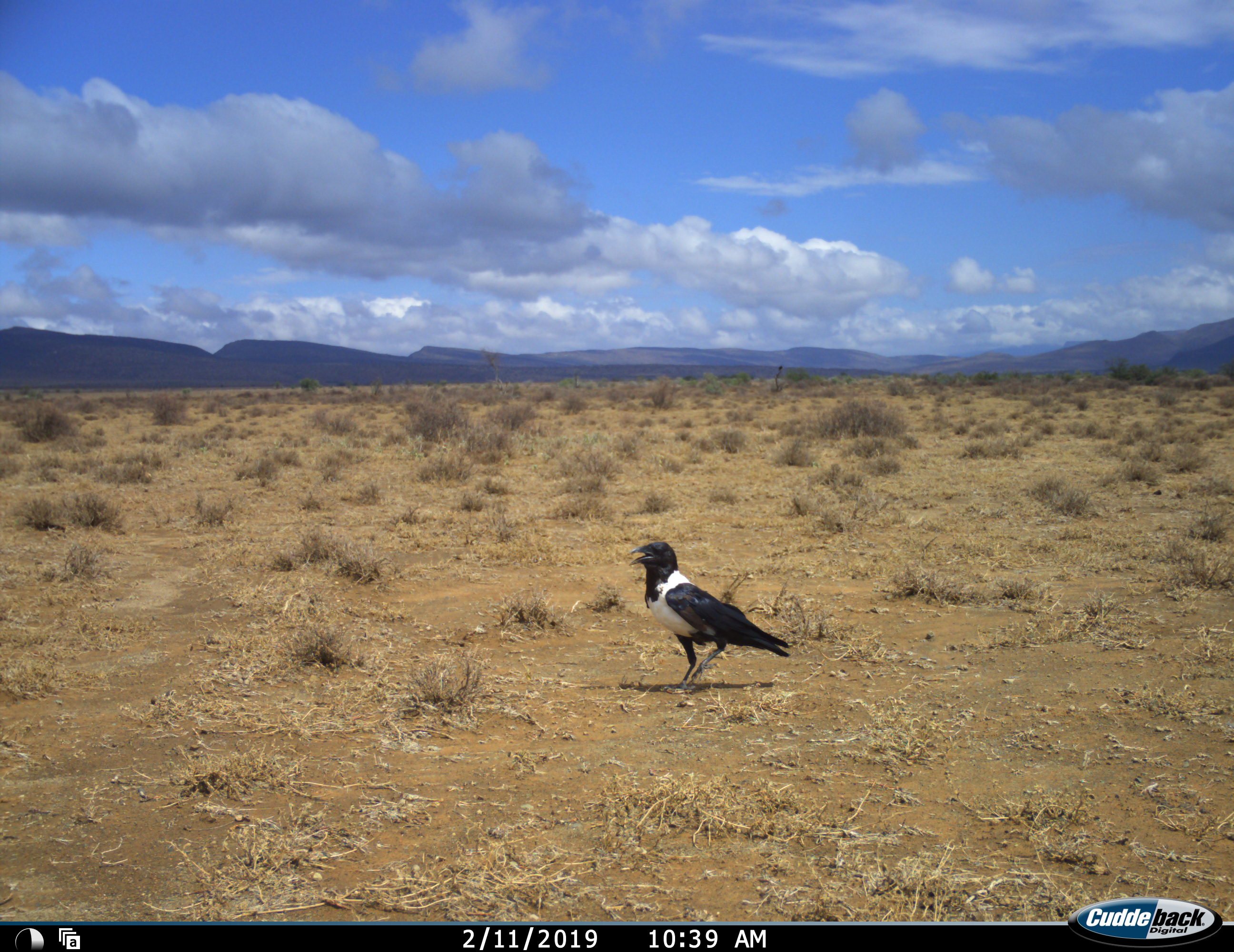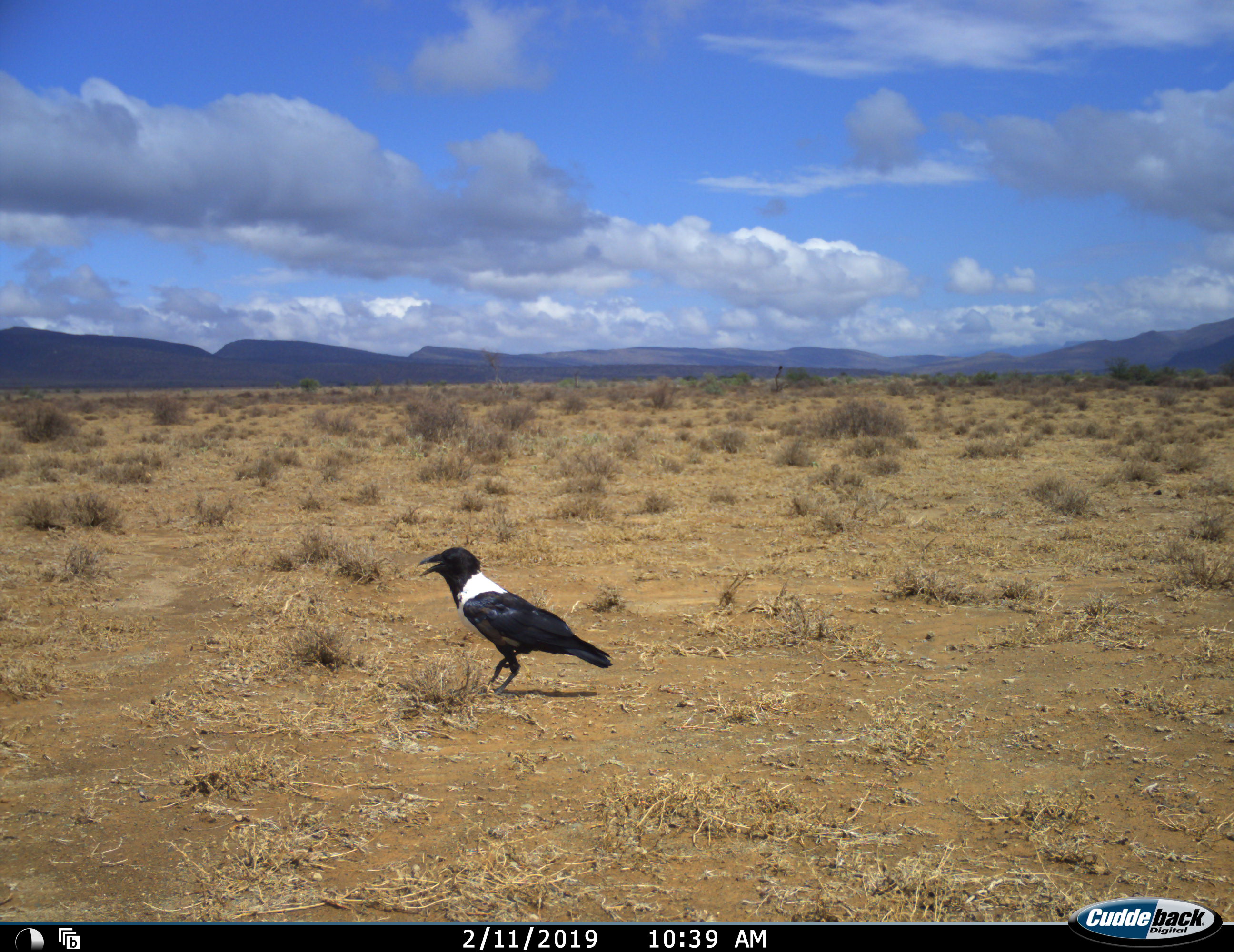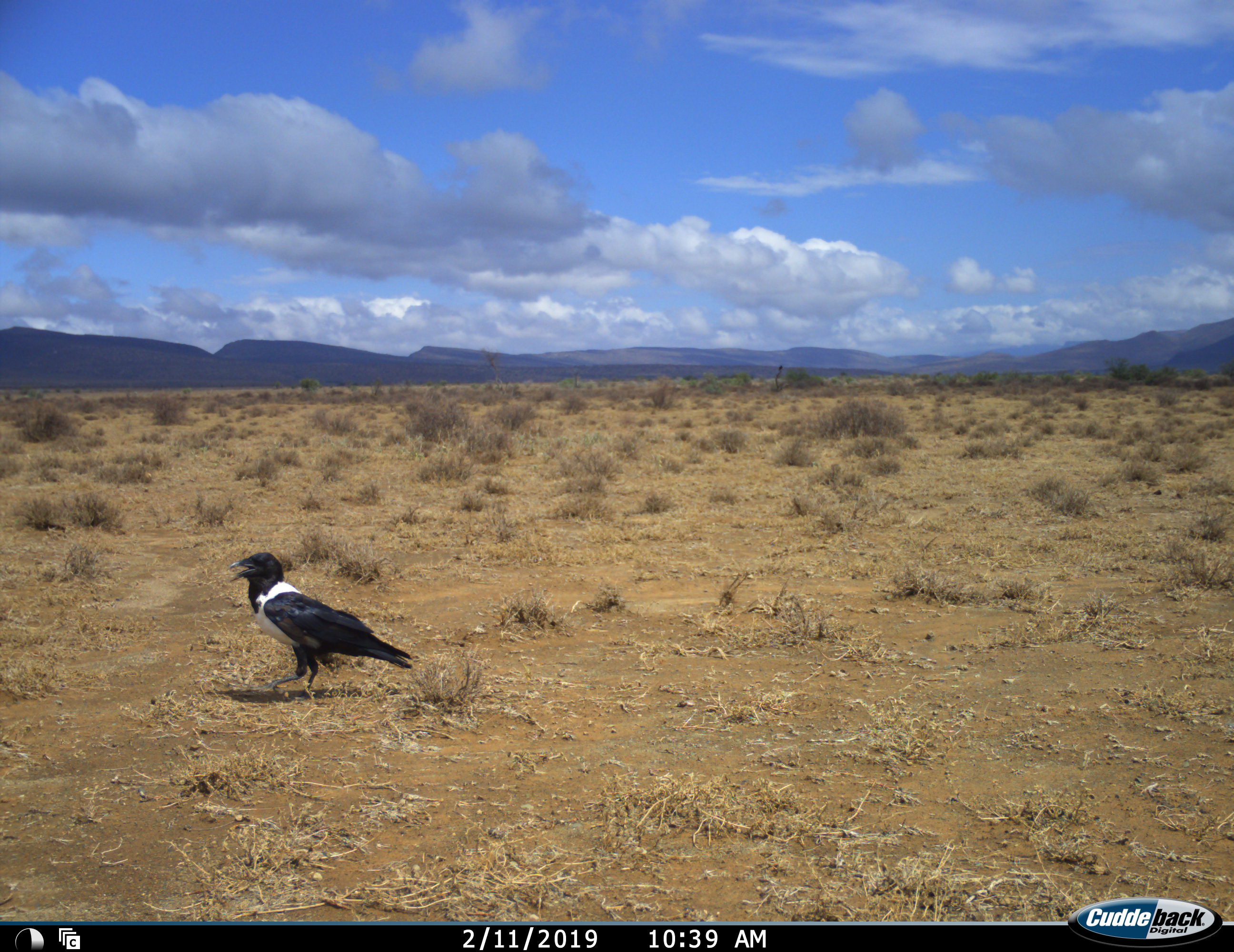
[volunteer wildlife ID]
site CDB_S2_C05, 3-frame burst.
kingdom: Animalia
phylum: Chordata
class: Aves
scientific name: Aves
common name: bird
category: birdother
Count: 1.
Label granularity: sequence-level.